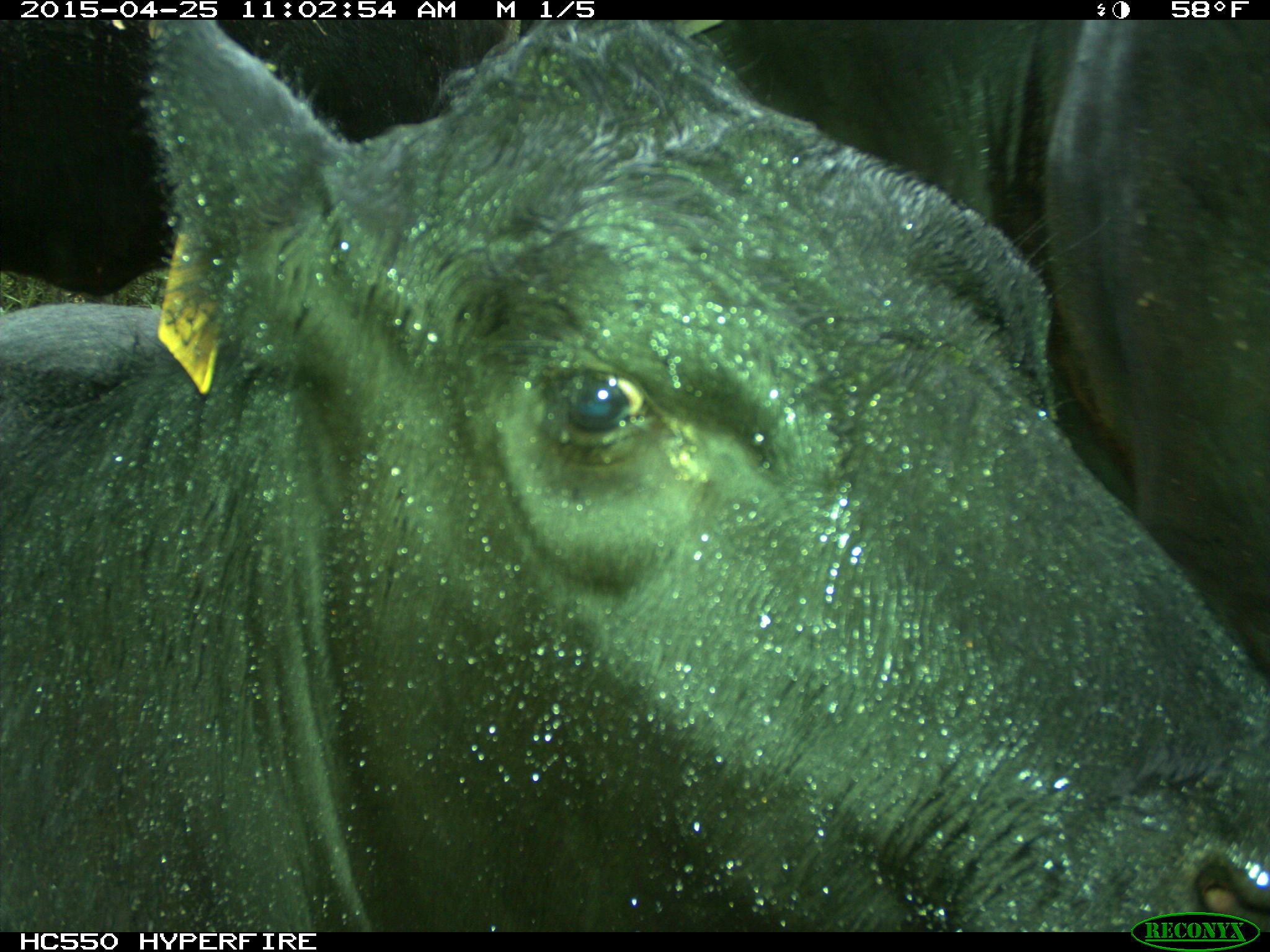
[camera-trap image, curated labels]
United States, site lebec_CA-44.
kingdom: Animalia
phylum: Chordata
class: Mammalia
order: Artiodactyla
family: Suidae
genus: Sus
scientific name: Sus scrofa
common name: wild boar